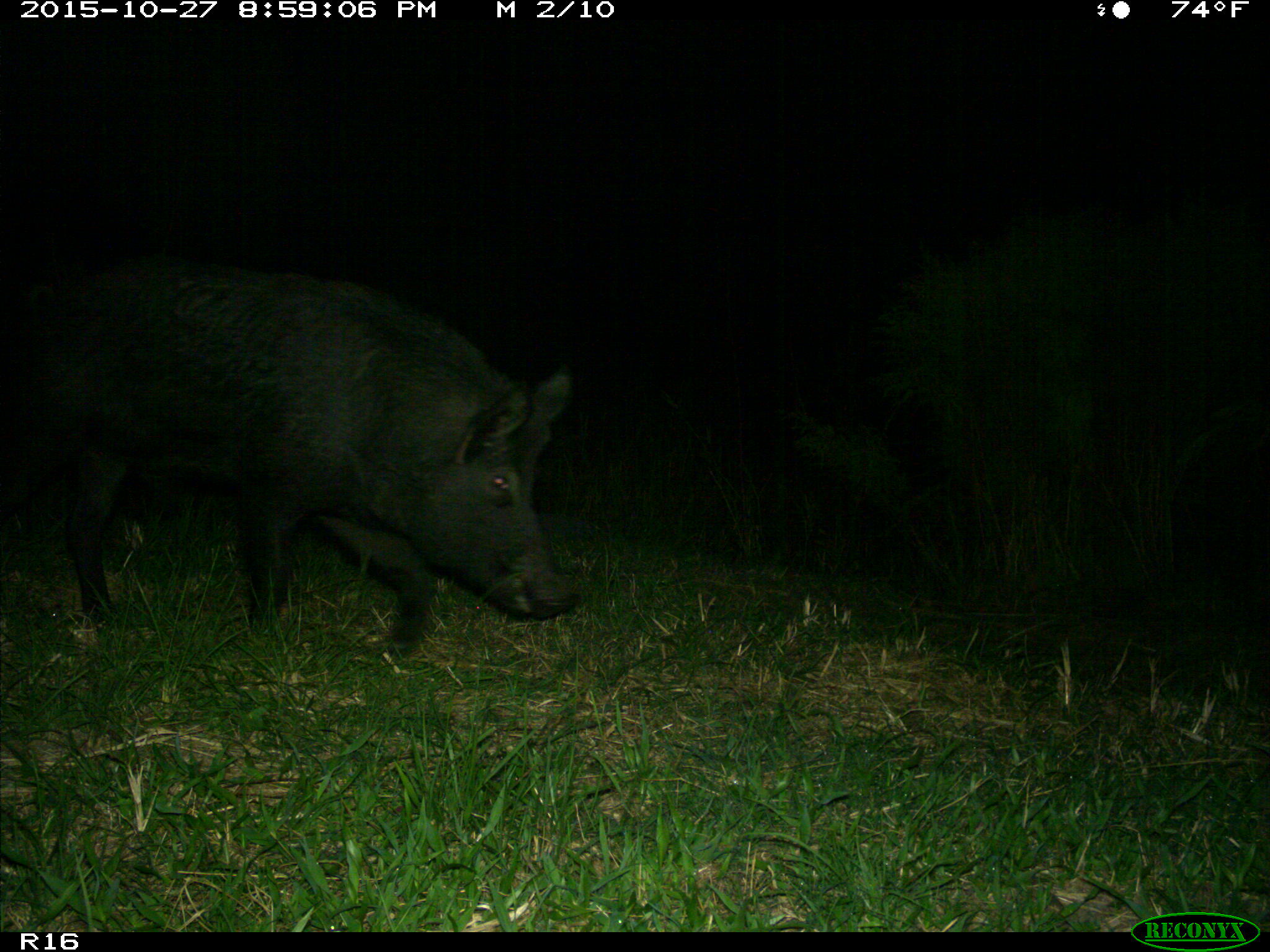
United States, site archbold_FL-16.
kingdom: Animalia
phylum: Chordata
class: Mammalia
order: Artiodactyla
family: Suidae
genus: Sus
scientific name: Sus scrofa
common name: wild boar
Sus scrofa (wild boar).